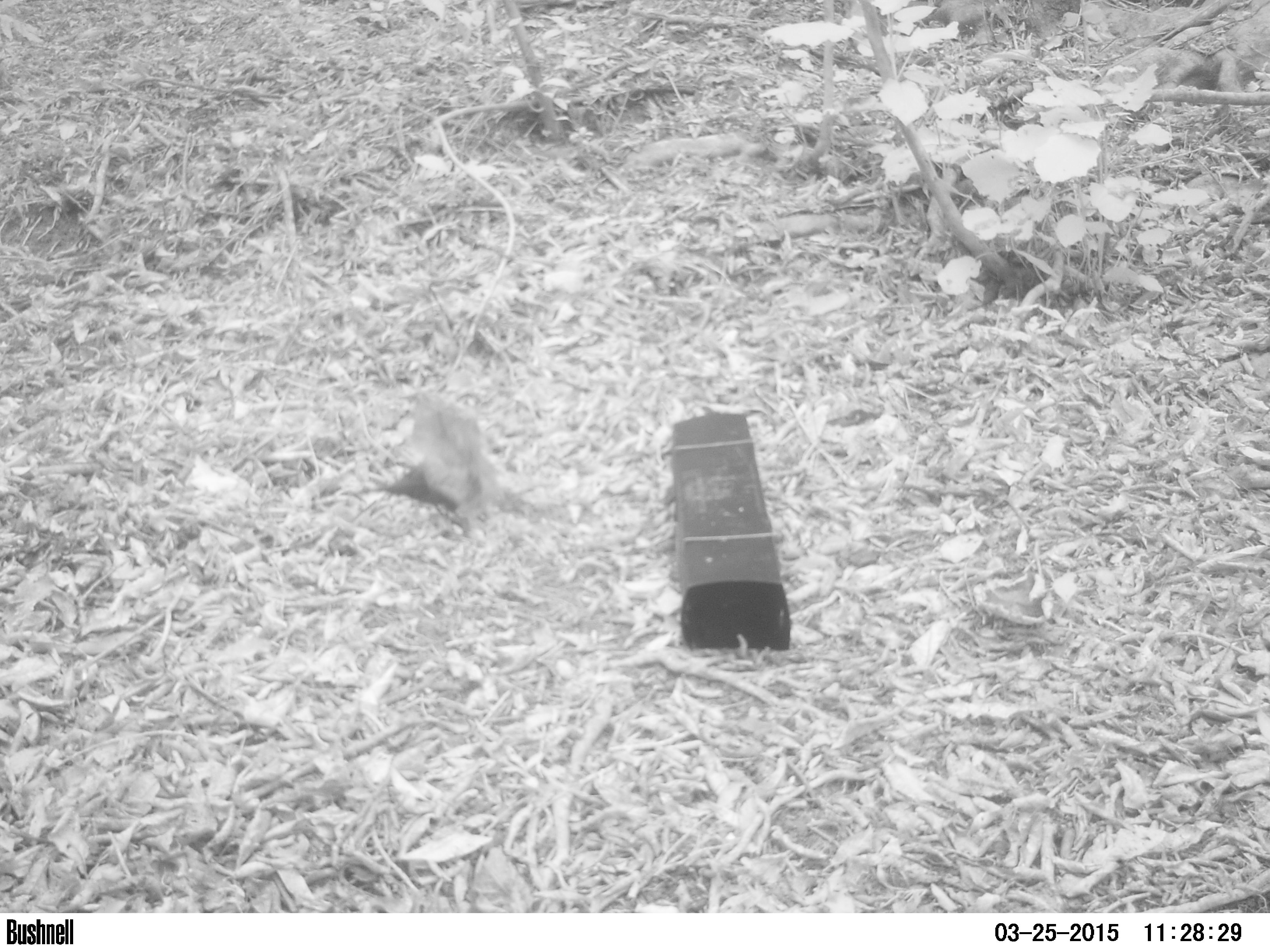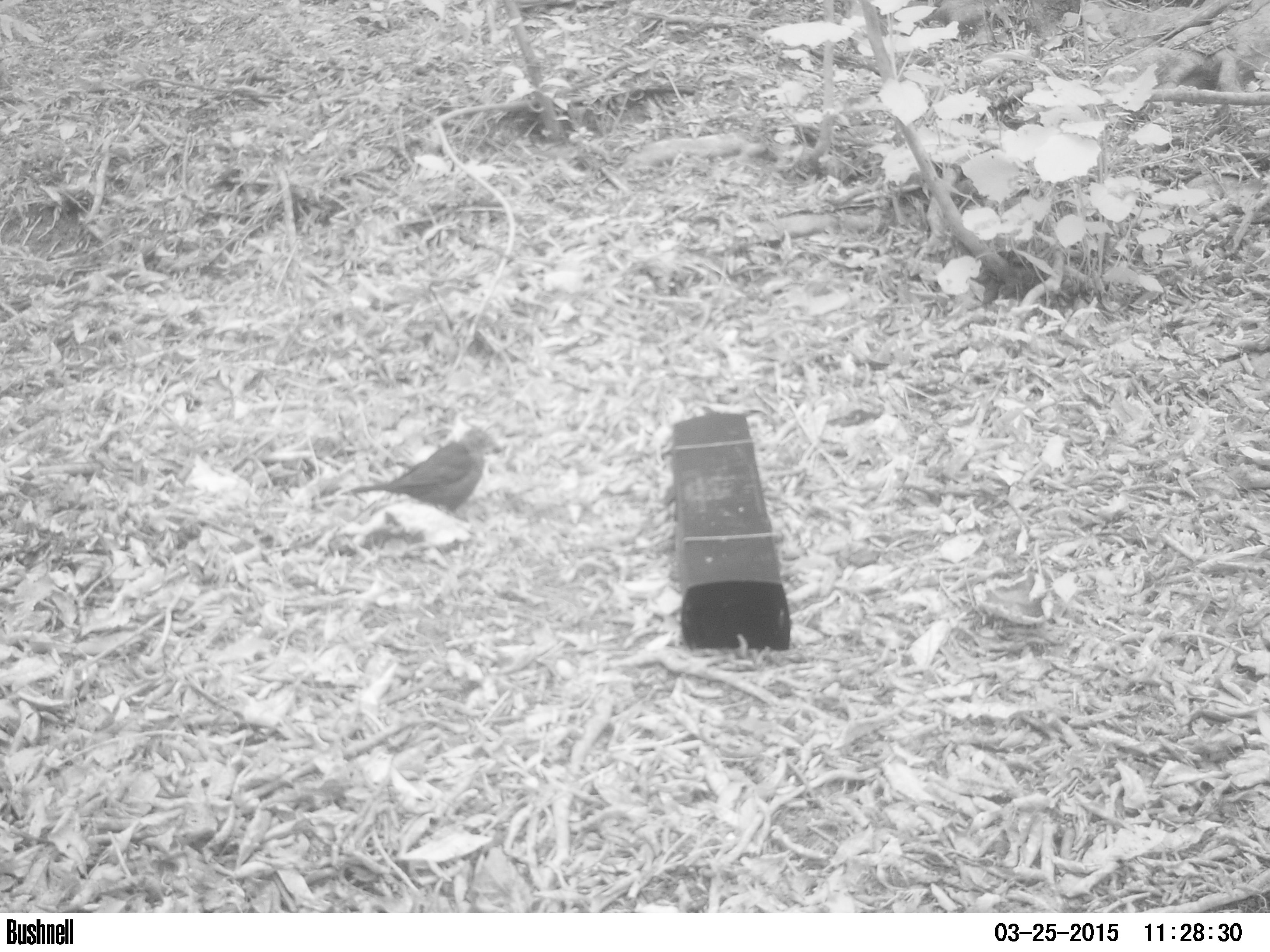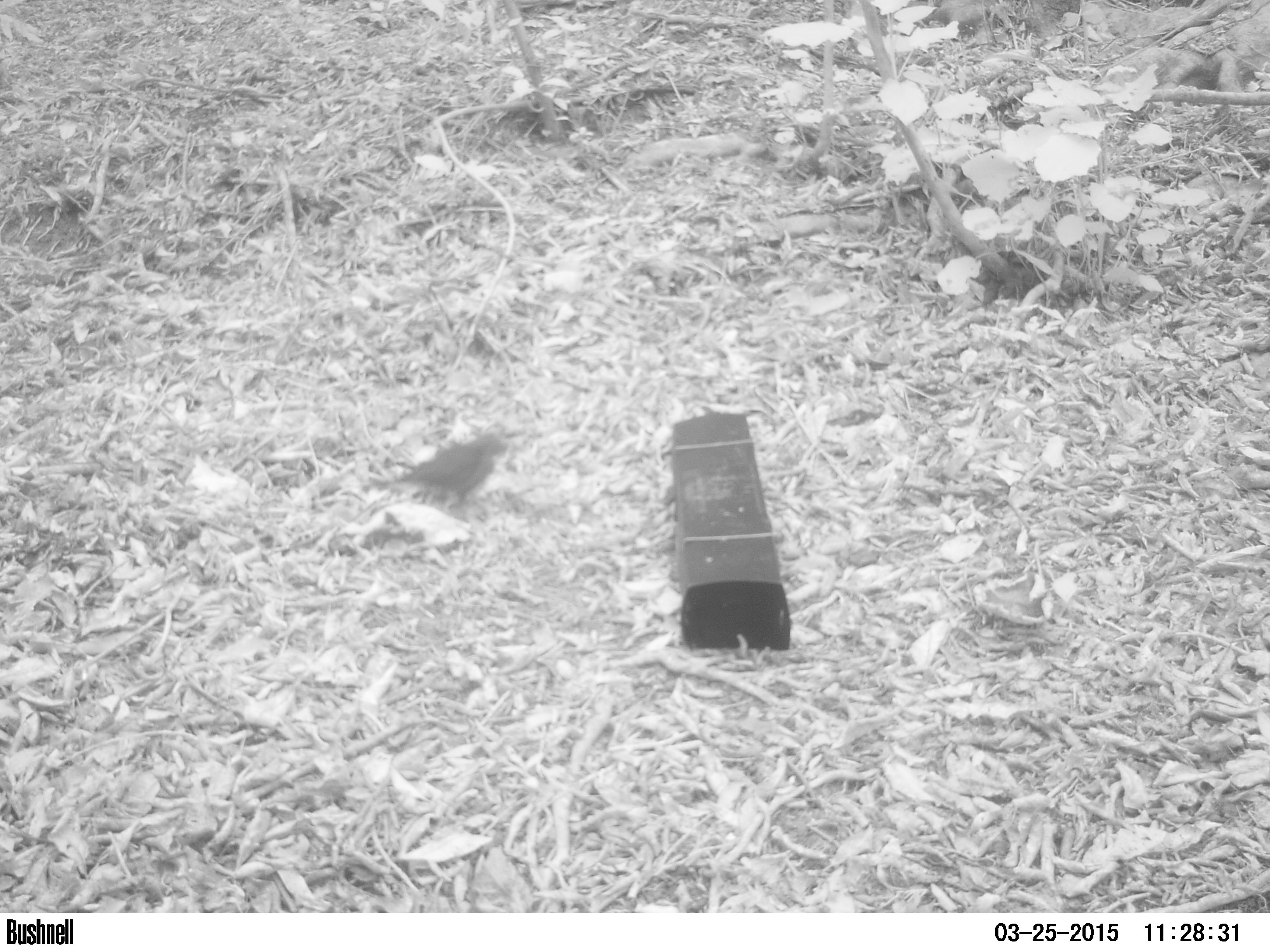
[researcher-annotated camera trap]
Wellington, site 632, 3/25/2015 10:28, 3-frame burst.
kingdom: Animalia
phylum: Chordata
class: Aves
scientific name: Aves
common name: bird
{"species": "bird (Aves)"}